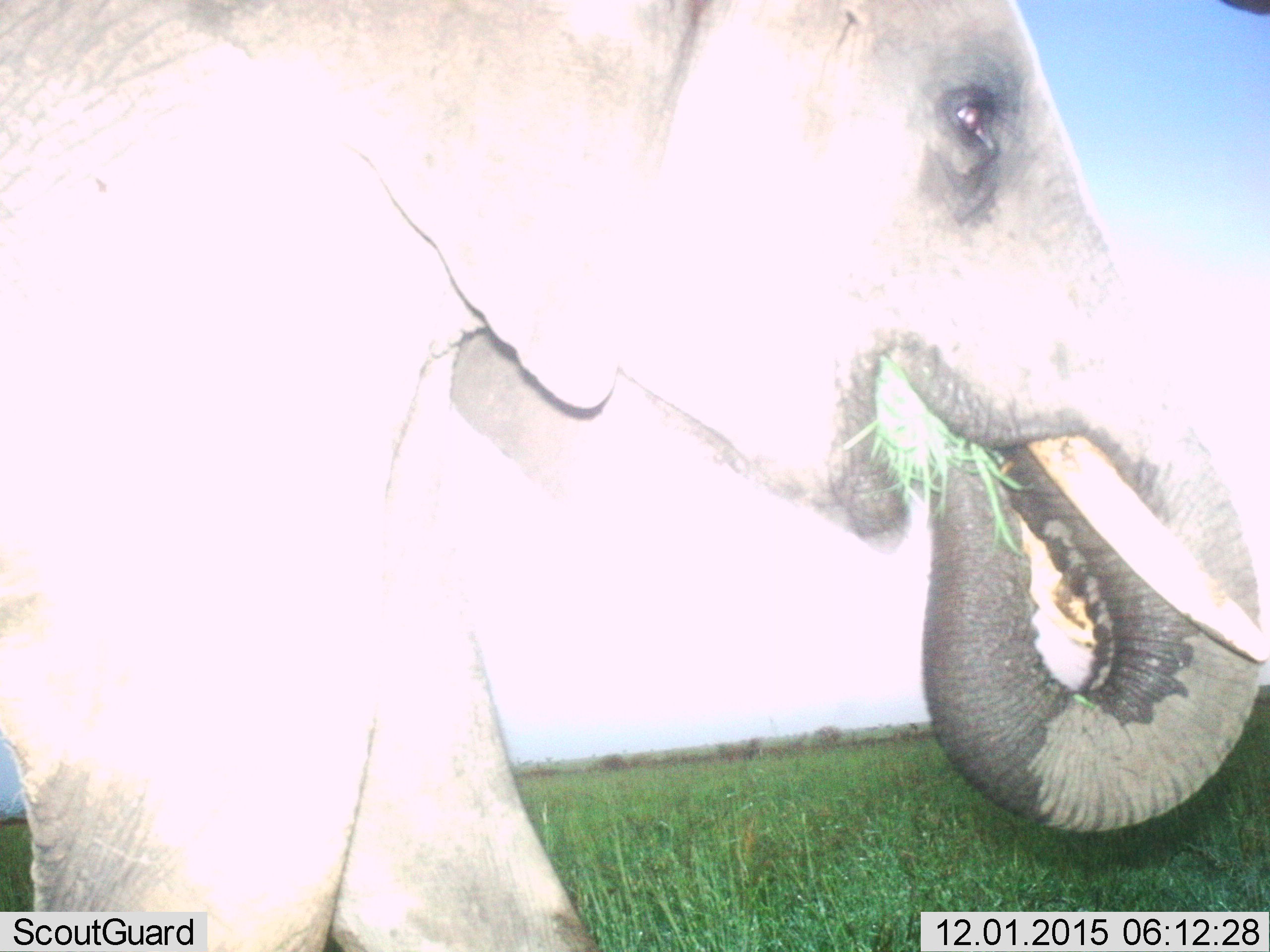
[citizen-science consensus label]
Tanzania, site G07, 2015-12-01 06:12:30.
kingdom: Animalia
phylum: Chordata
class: Mammalia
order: Proboscidea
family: Elephantidae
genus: Loxodonta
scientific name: Loxodonta africana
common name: african bush elephant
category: elephant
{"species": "elephant (african bush elephant) (Loxodonta africana)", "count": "1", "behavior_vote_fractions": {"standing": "0%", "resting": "0%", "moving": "40%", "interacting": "0%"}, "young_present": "0%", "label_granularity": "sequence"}